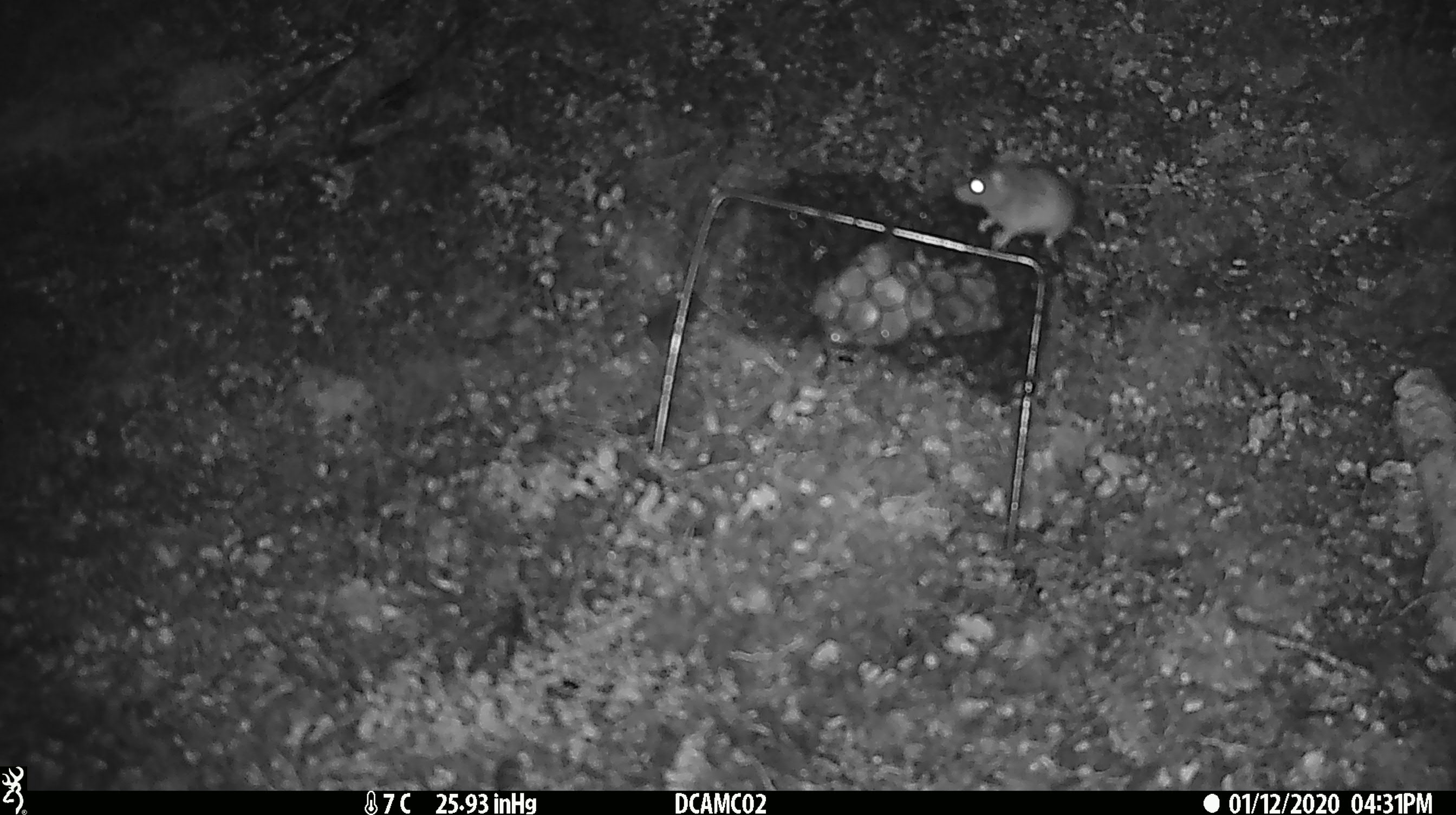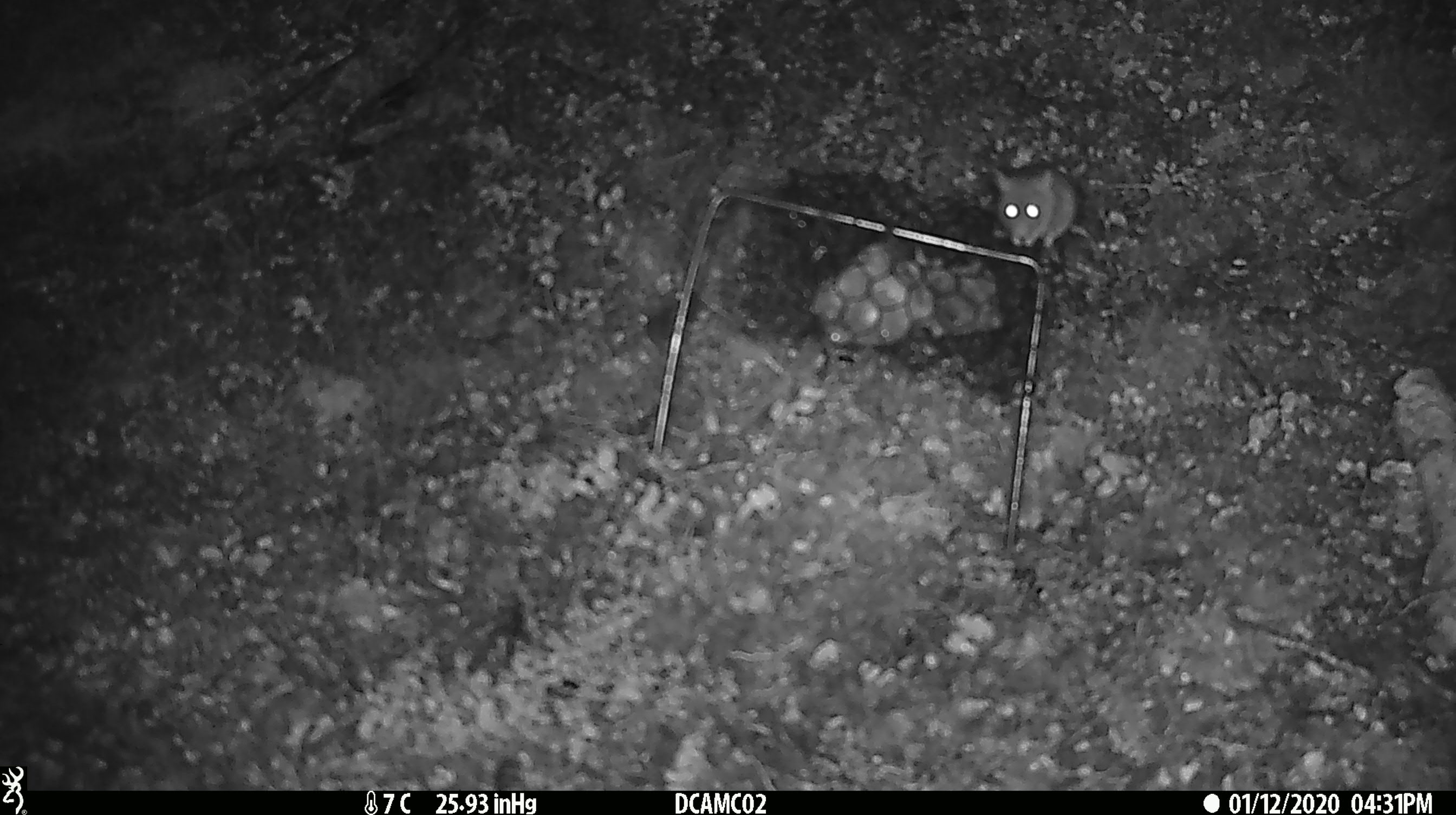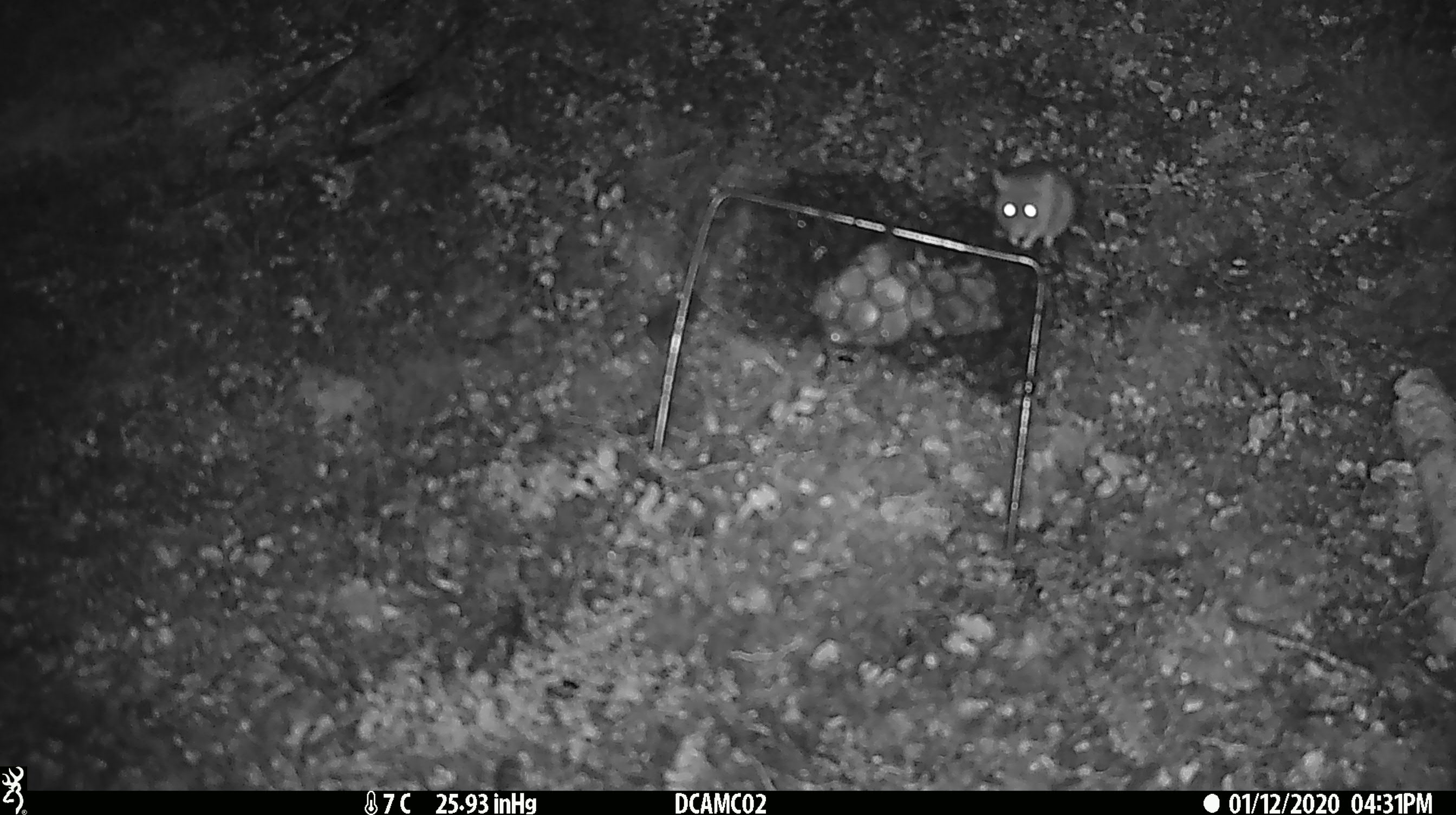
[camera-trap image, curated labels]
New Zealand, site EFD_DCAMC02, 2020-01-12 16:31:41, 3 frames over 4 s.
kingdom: Animalia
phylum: Chordata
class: Mammalia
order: Rodentia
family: Muridae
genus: Mus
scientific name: Mus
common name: mouse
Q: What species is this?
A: Mouse (Mus).